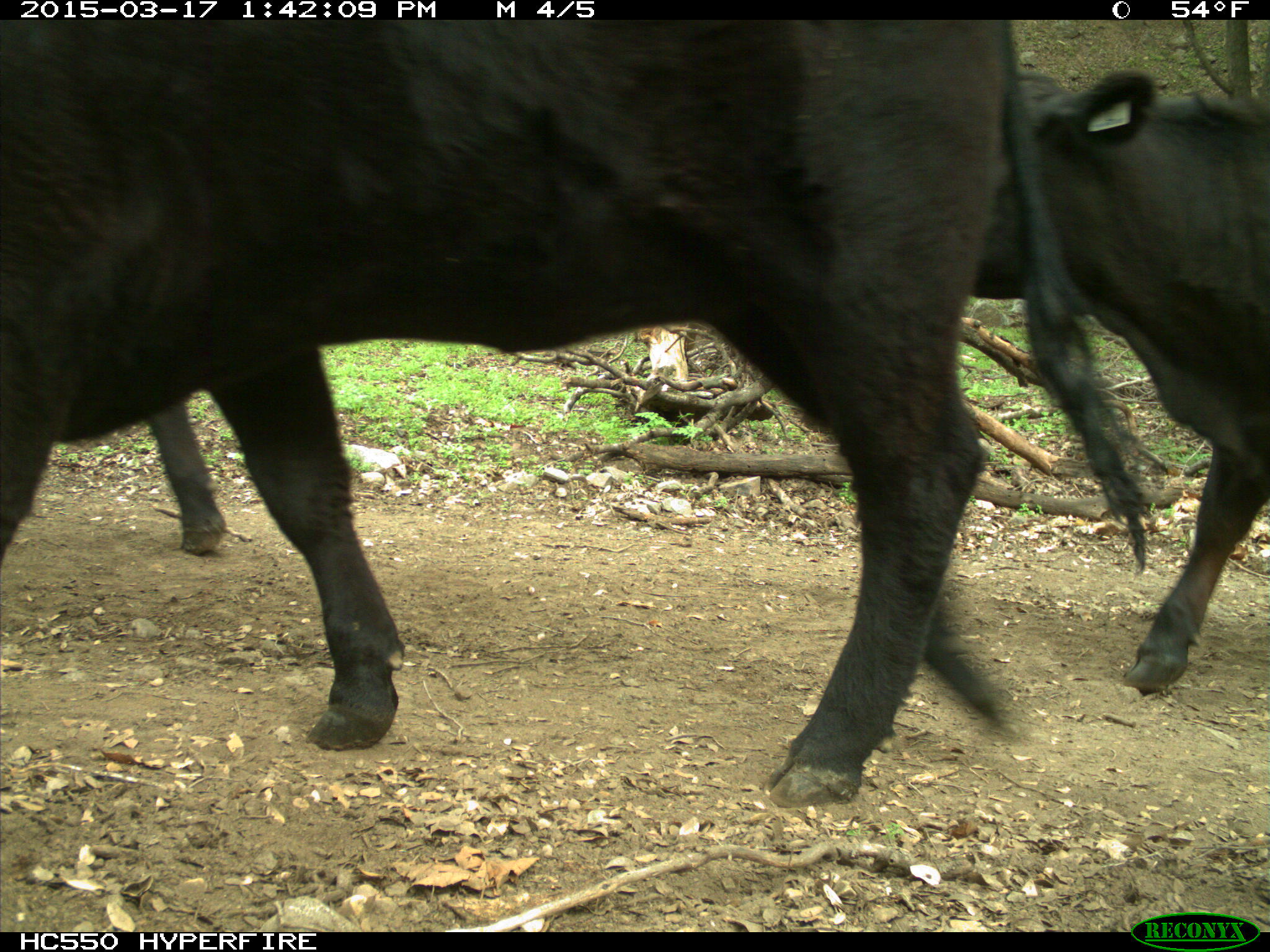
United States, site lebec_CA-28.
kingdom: Animalia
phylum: Chordata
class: Mammalia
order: Artiodactyla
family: Bovidae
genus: Bos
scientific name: Bos taurus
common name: domestic cow